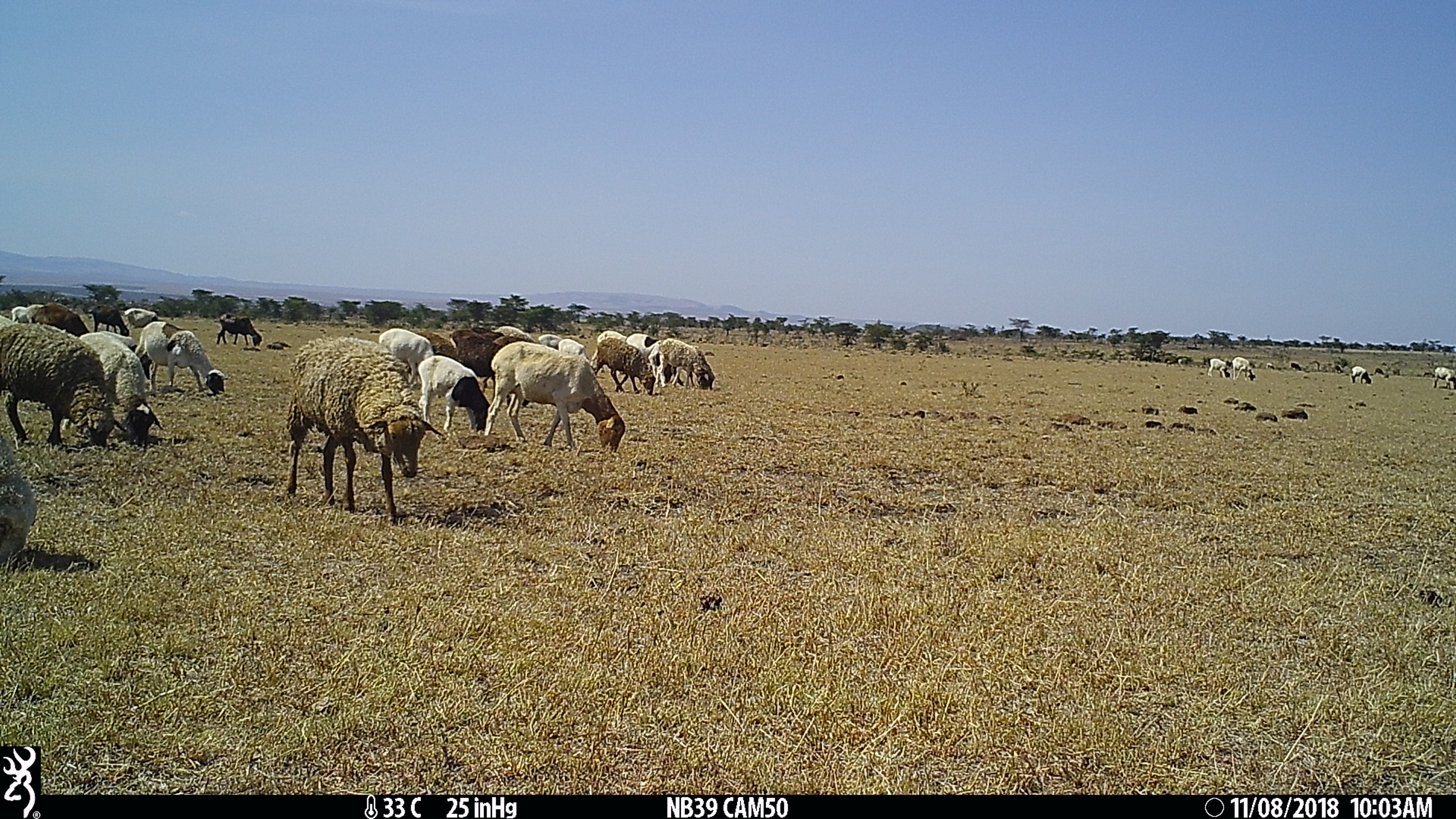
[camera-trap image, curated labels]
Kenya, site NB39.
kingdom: Animalia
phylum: Chordata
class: Mammalia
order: Artiodactyla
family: Bovidae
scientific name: Bovidae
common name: sheep or goat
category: shoat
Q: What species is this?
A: Shoat (sheep or goat) (Bovidae).